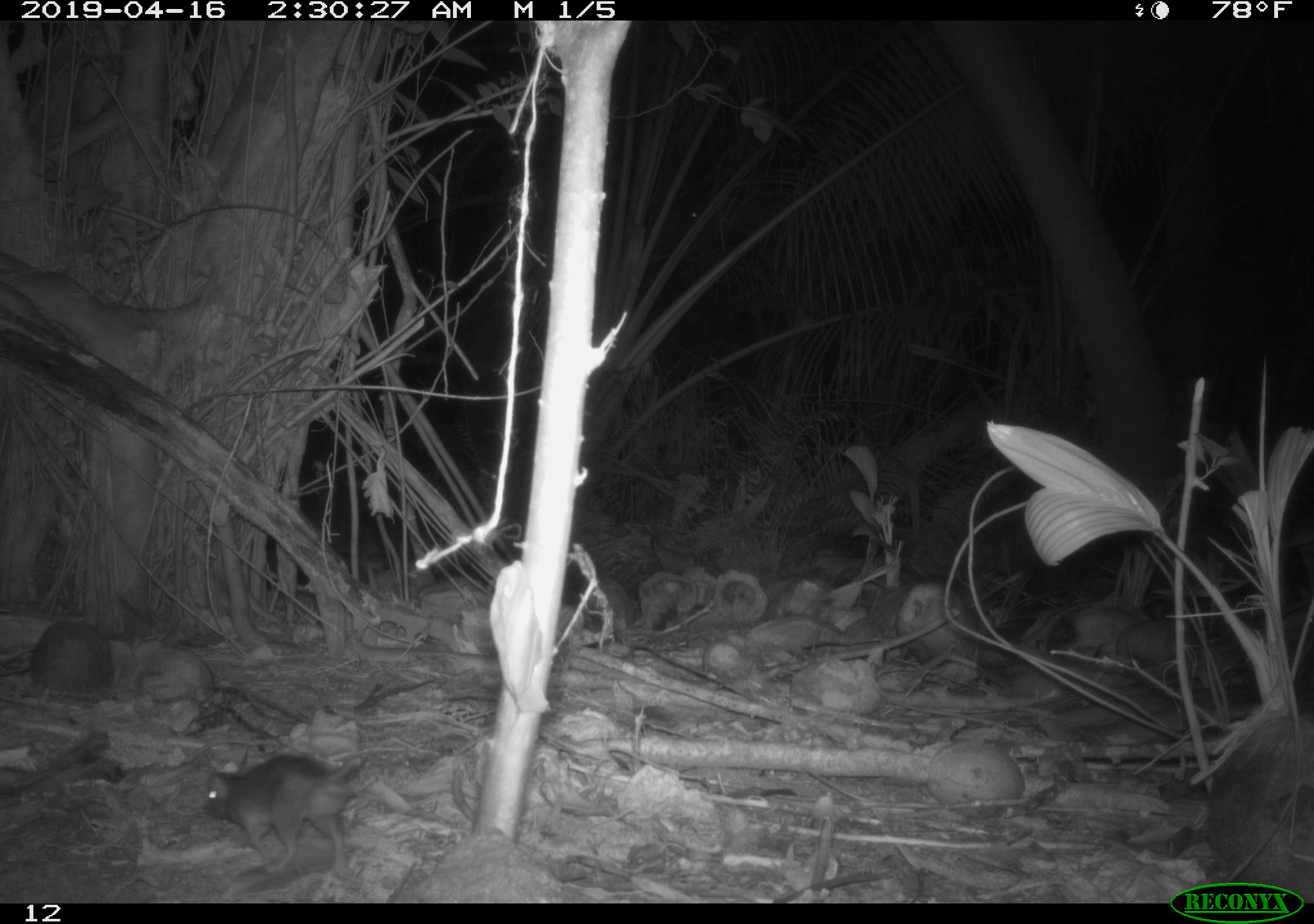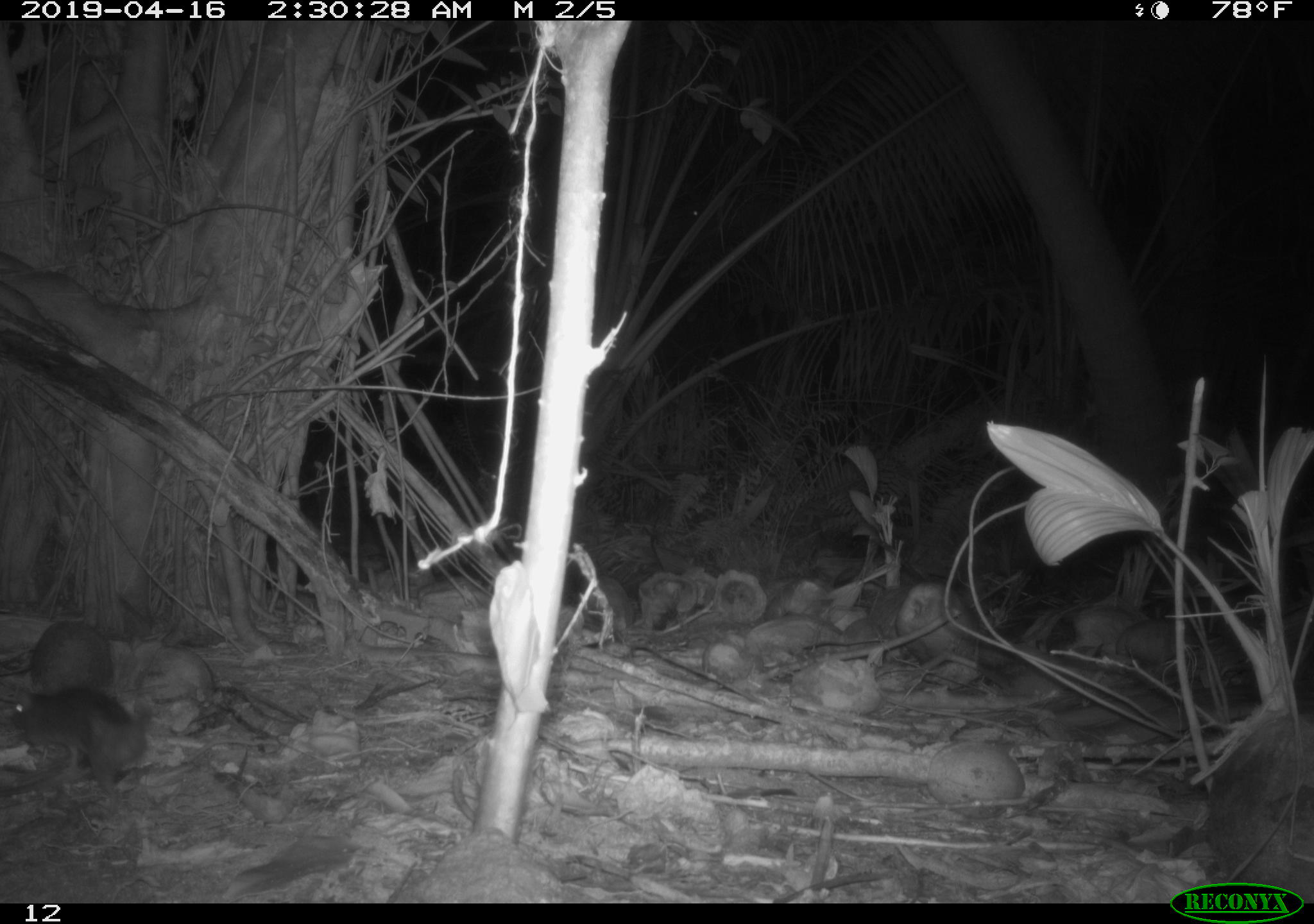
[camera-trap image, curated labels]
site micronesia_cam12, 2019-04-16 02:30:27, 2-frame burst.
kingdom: Animalia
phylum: Chordata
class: Mammalia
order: Rodentia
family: Muridae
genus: Rattus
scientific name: Rattus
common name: rat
Rat (Rattus).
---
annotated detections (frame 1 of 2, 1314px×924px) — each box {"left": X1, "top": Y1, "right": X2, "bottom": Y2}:
rat: {"left": 200, "top": 758, "right": 362, "bottom": 876}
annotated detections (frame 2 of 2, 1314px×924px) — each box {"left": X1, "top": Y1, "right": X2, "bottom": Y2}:
rat: {"left": 1, "top": 683, "right": 150, "bottom": 785}